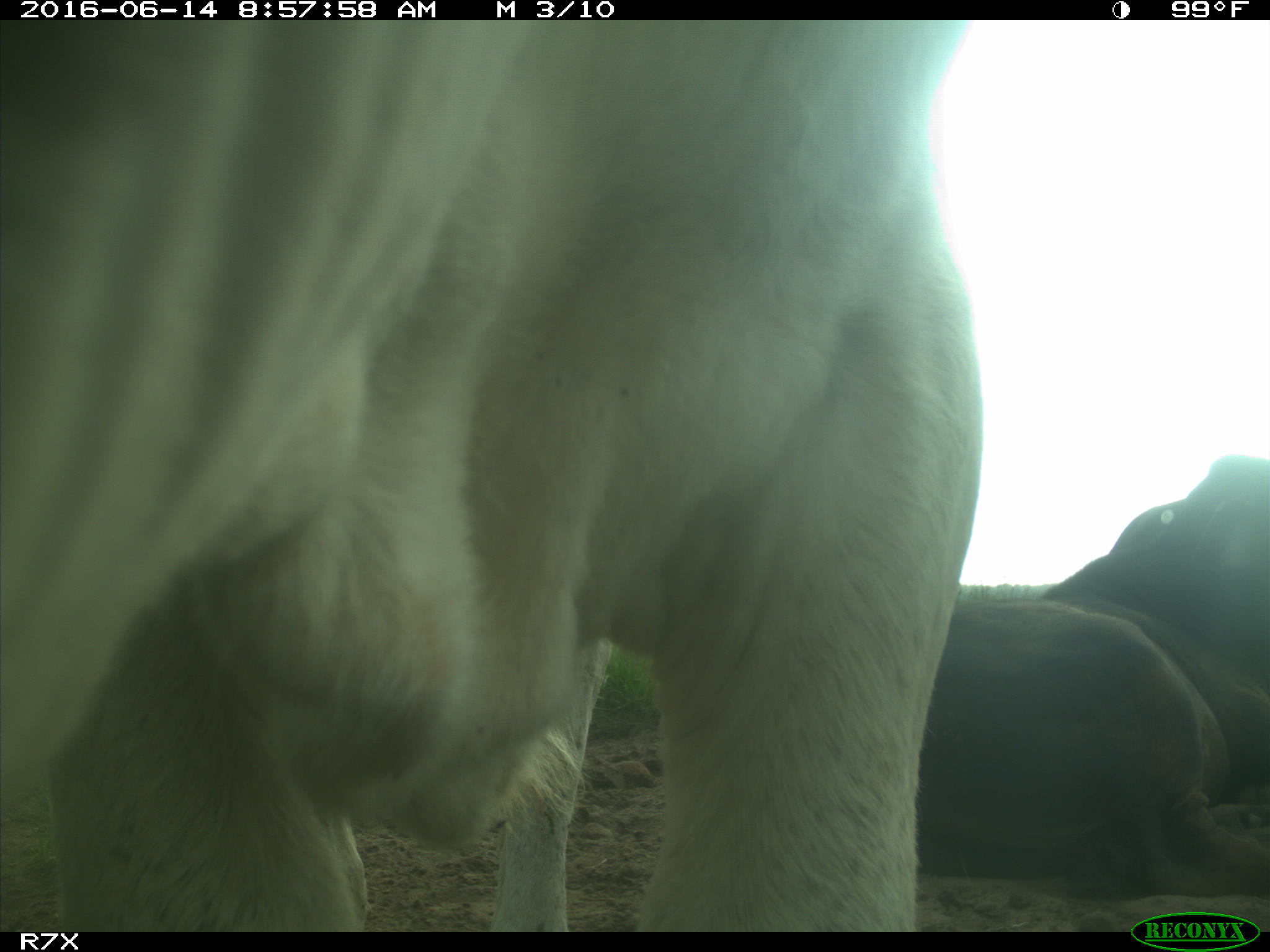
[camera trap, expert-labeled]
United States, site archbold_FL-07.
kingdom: Animalia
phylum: Chordata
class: Mammalia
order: Artiodactyla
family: Bovidae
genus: Bos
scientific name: Bos taurus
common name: domestic cow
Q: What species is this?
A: Bos taurus (domestic cow).